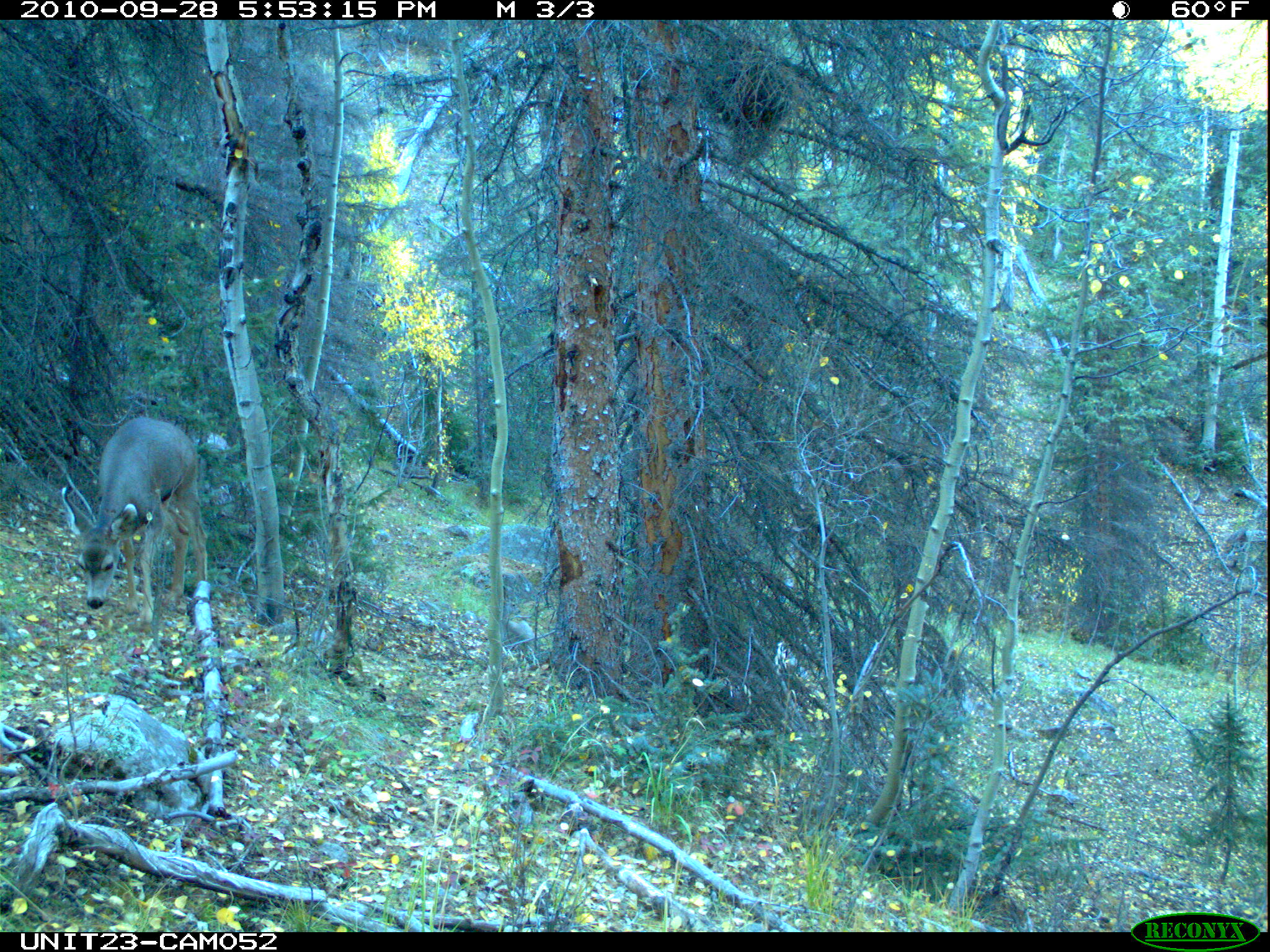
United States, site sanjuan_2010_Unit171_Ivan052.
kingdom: Animalia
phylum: Chordata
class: Mammalia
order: Artiodactyla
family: Cervidae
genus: Odocoileus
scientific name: Odocoileus hemionus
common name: mule deer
Odocoileus hemionus (mule deer).